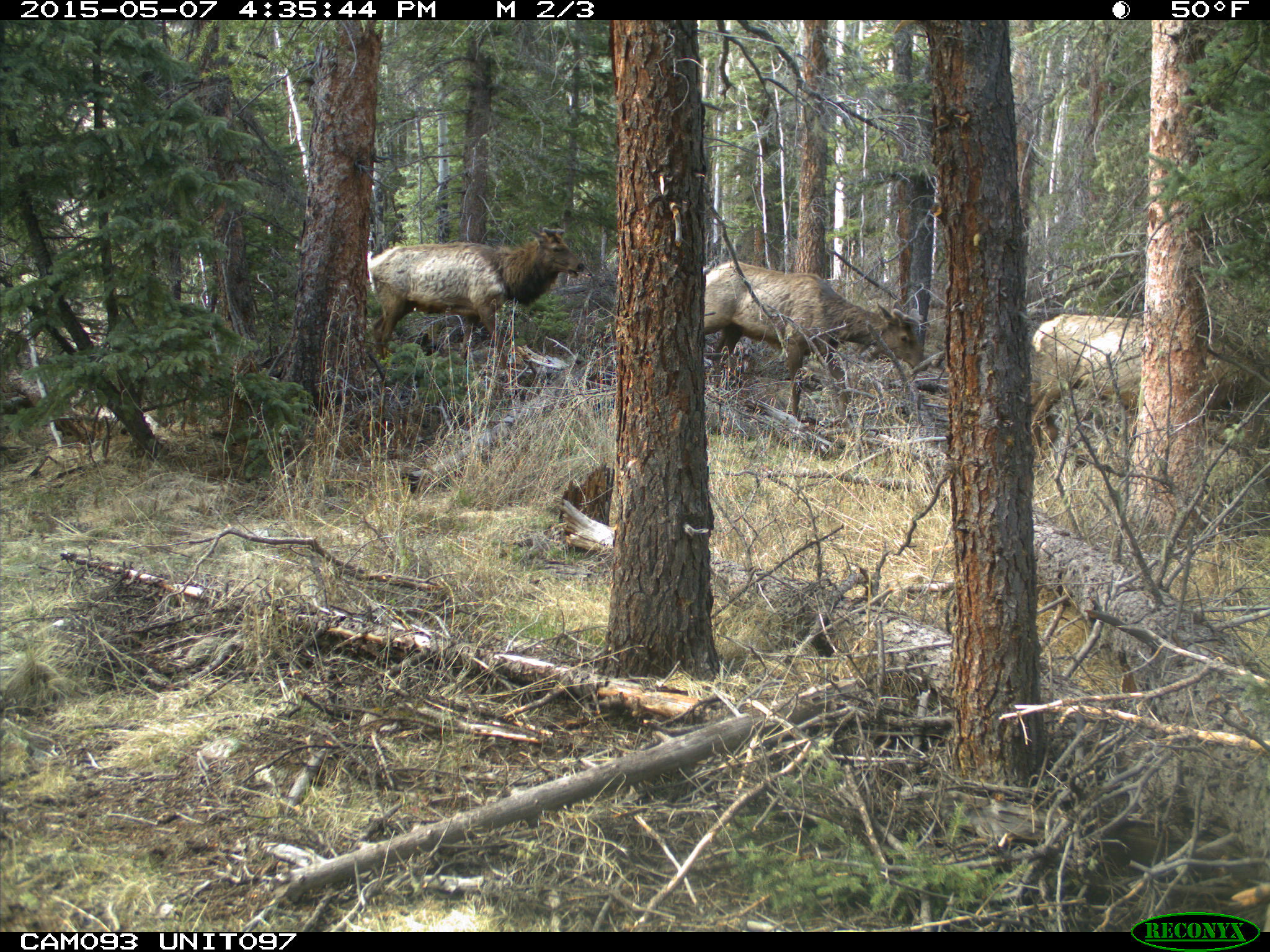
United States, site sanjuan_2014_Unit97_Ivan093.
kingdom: Animalia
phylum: Chordata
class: Mammalia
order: Artiodactyla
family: Cervidae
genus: Cervus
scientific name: Cervus elaphus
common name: red deer